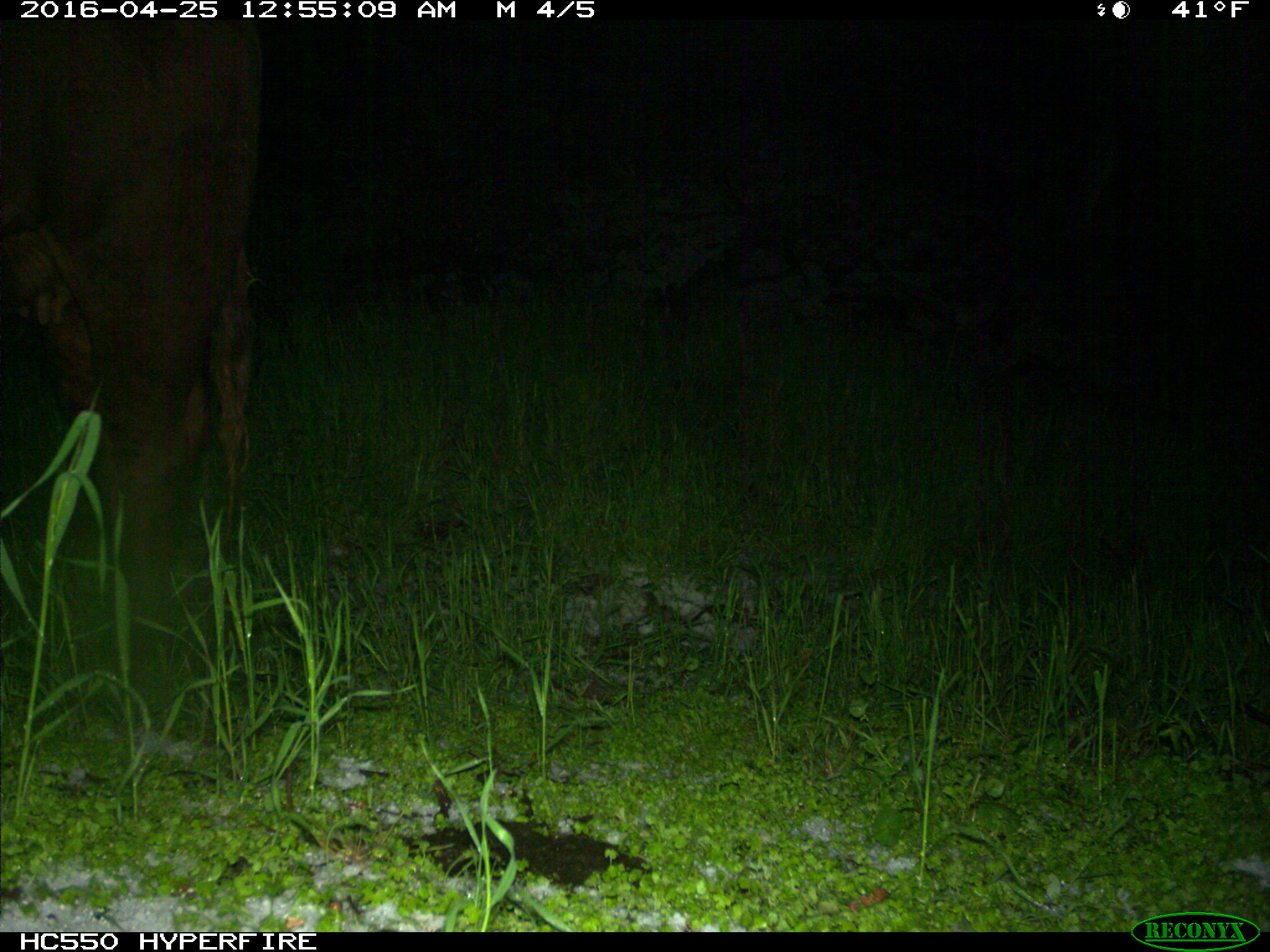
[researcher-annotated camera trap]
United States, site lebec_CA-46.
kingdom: Animalia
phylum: Chordata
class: Mammalia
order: Artiodactyla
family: Bovidae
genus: Bos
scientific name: Bos taurus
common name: domestic cow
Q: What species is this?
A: Bos taurus (domestic cow).